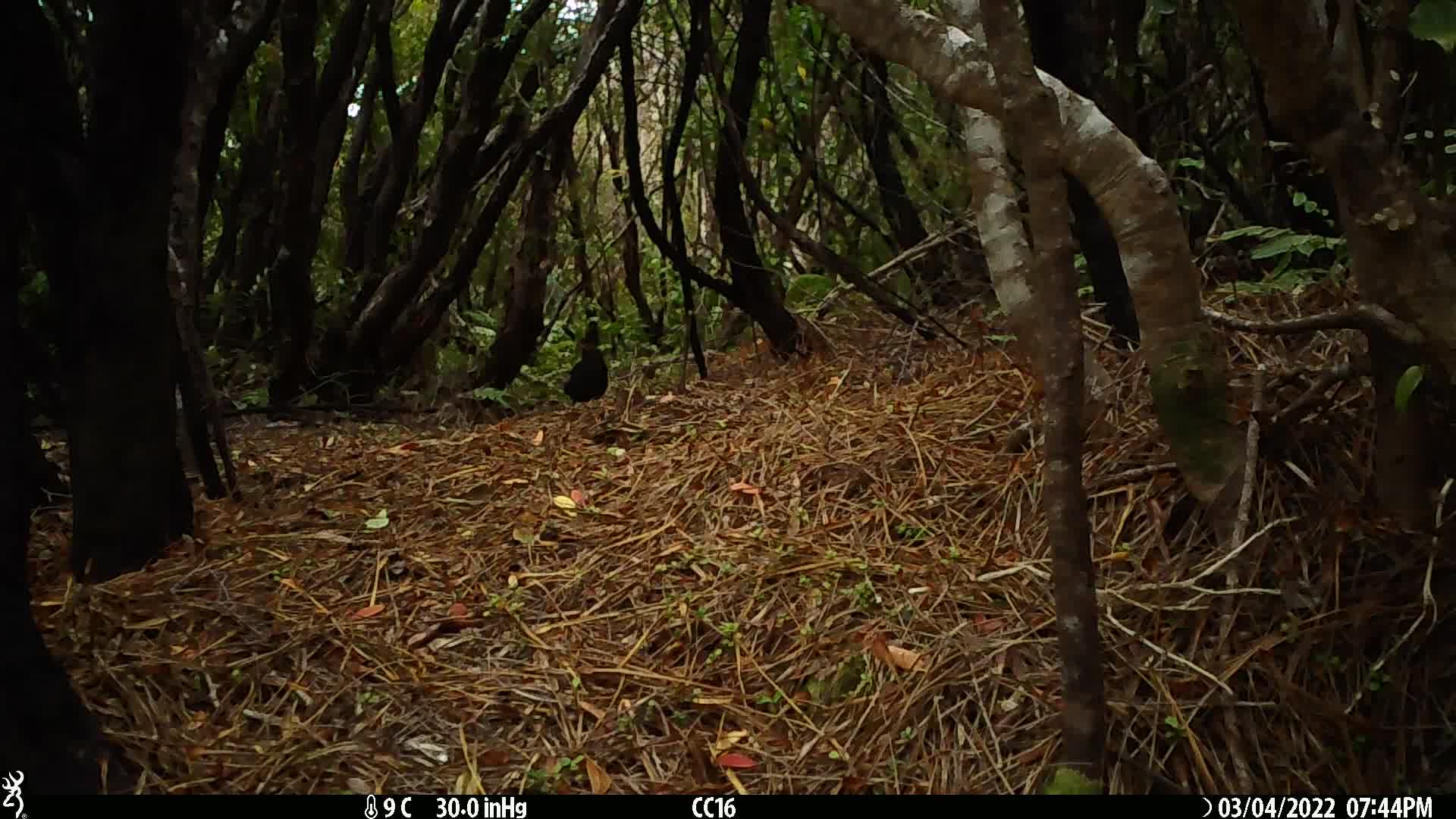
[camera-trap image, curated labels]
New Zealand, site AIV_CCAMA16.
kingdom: Animalia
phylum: Chordata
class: Aves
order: Passeriformes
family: Turdidae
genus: Turdus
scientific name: Turdus merula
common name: eurasian blackbird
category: blackbird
Blackbird (eurasian blackbird) (Turdus merula).